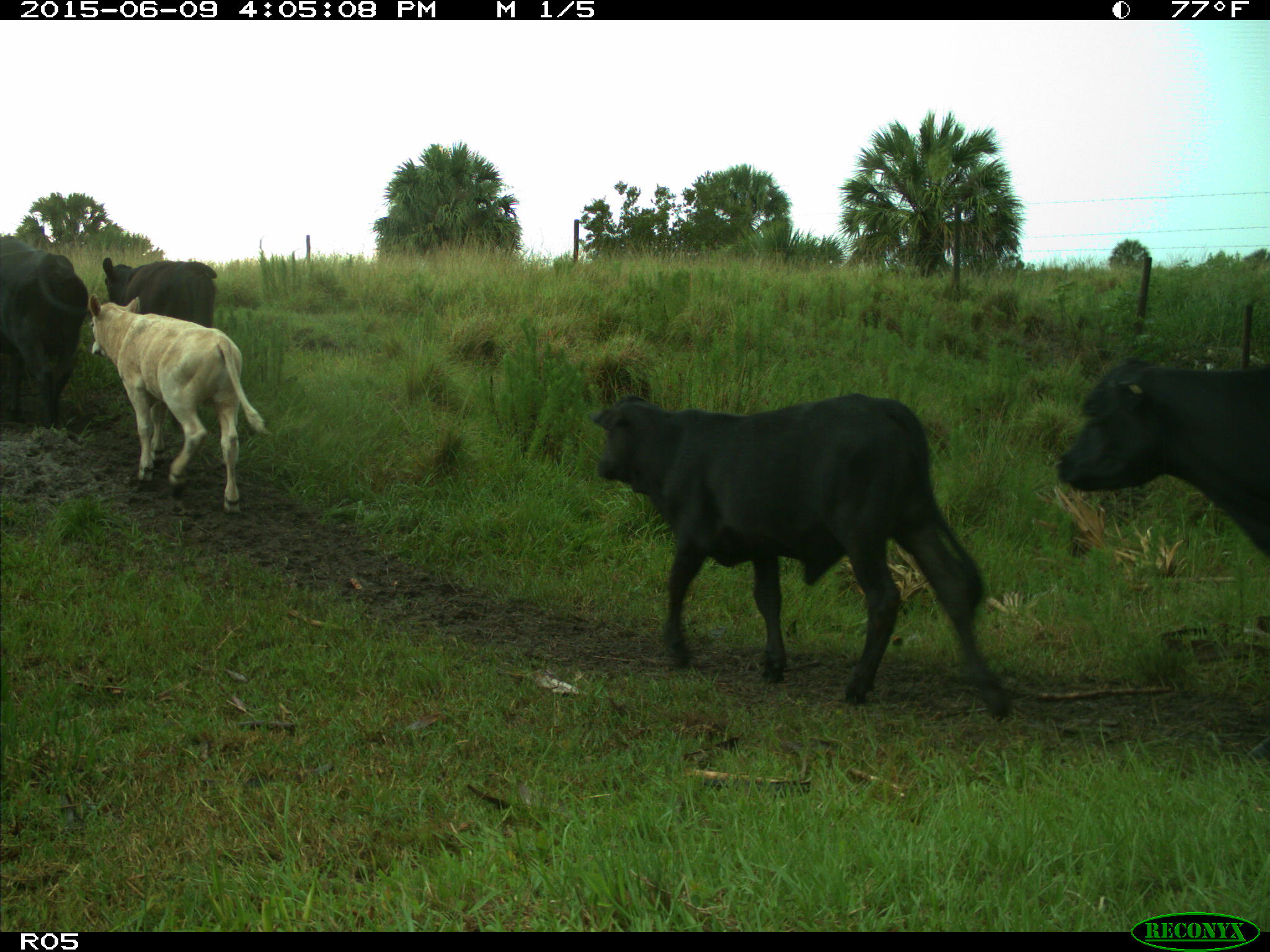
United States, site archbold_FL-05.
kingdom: Animalia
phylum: Chordata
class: Mammalia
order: Artiodactyla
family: Bovidae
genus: Bos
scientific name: Bos taurus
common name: domestic cow